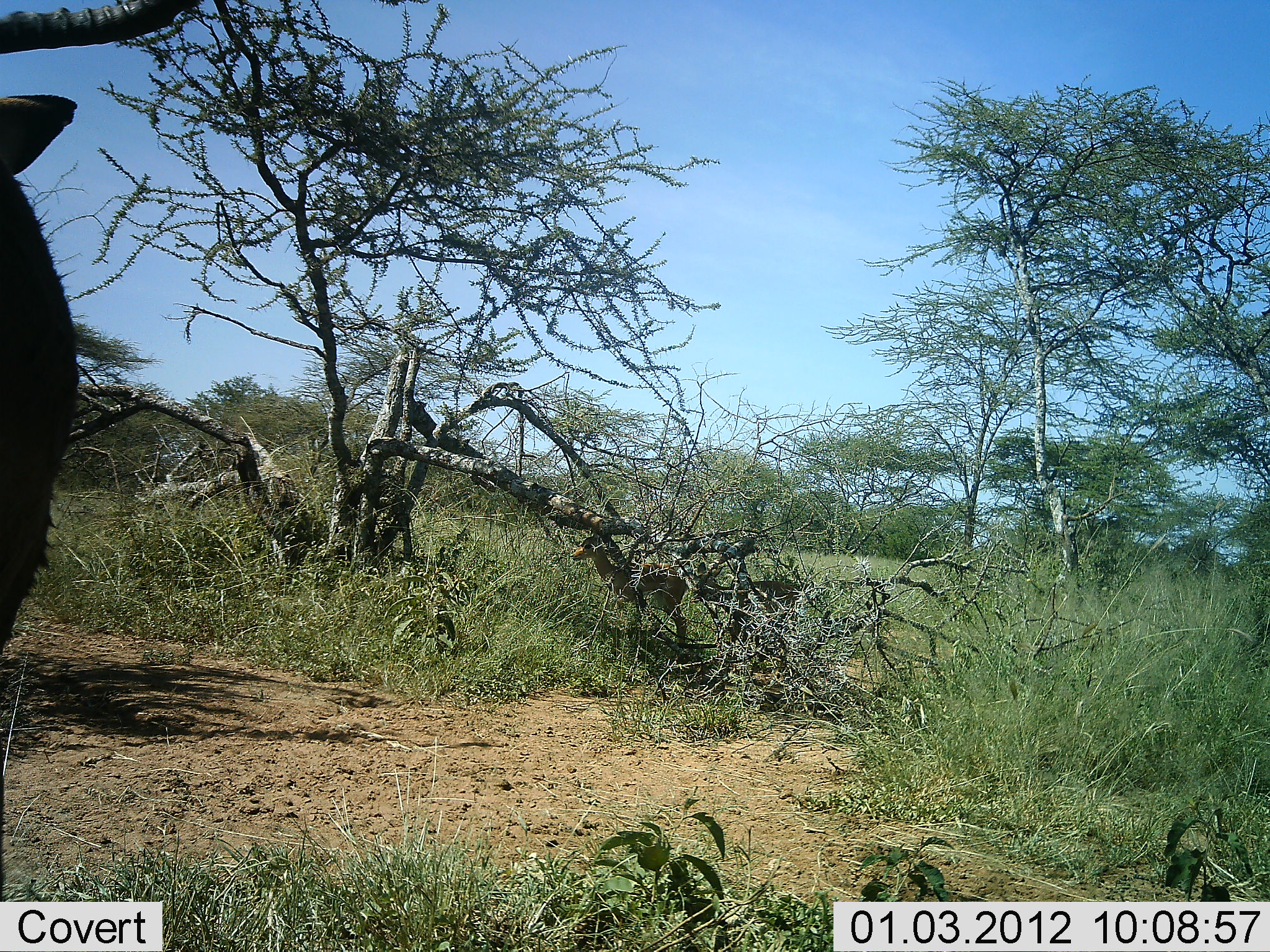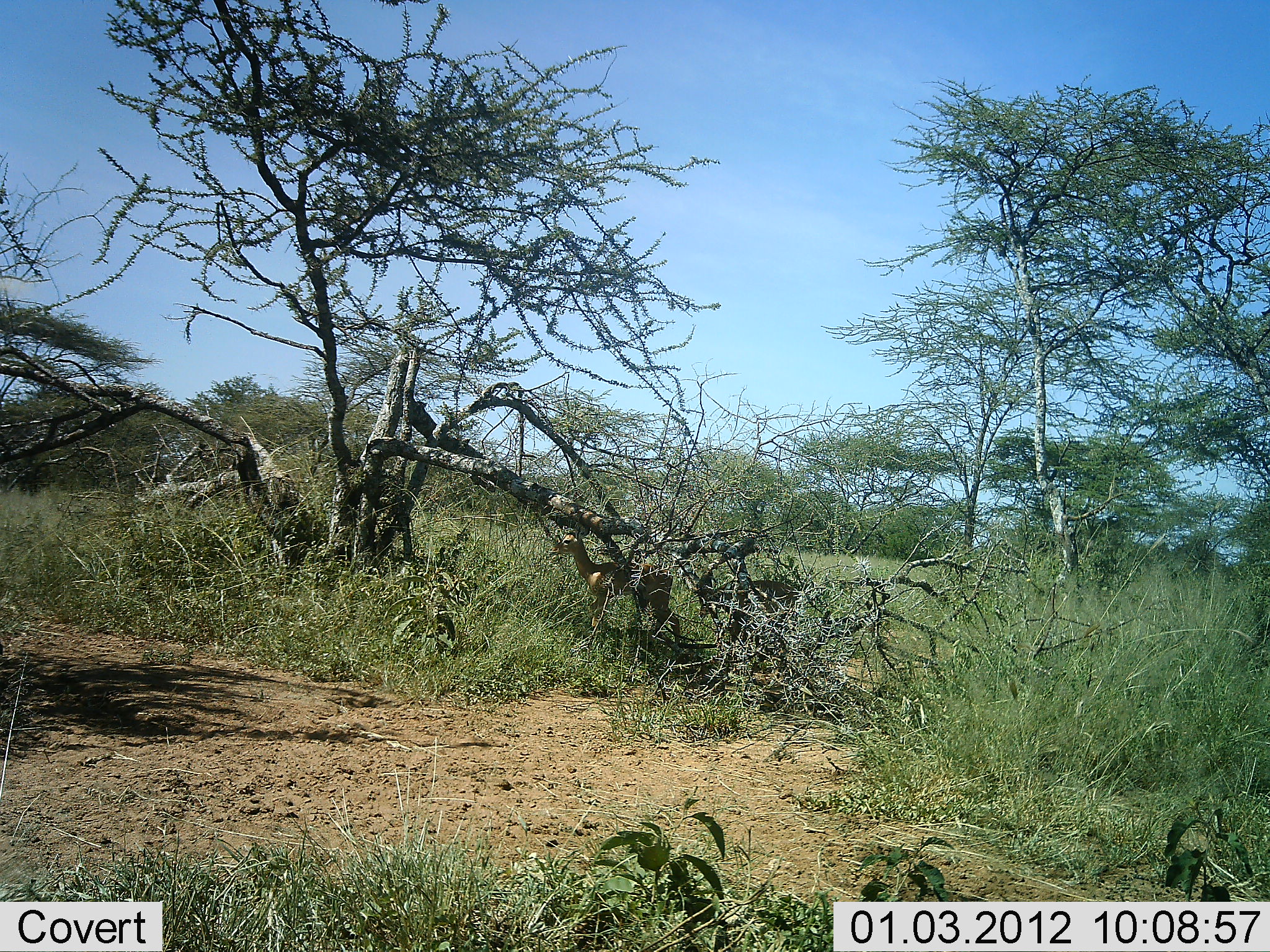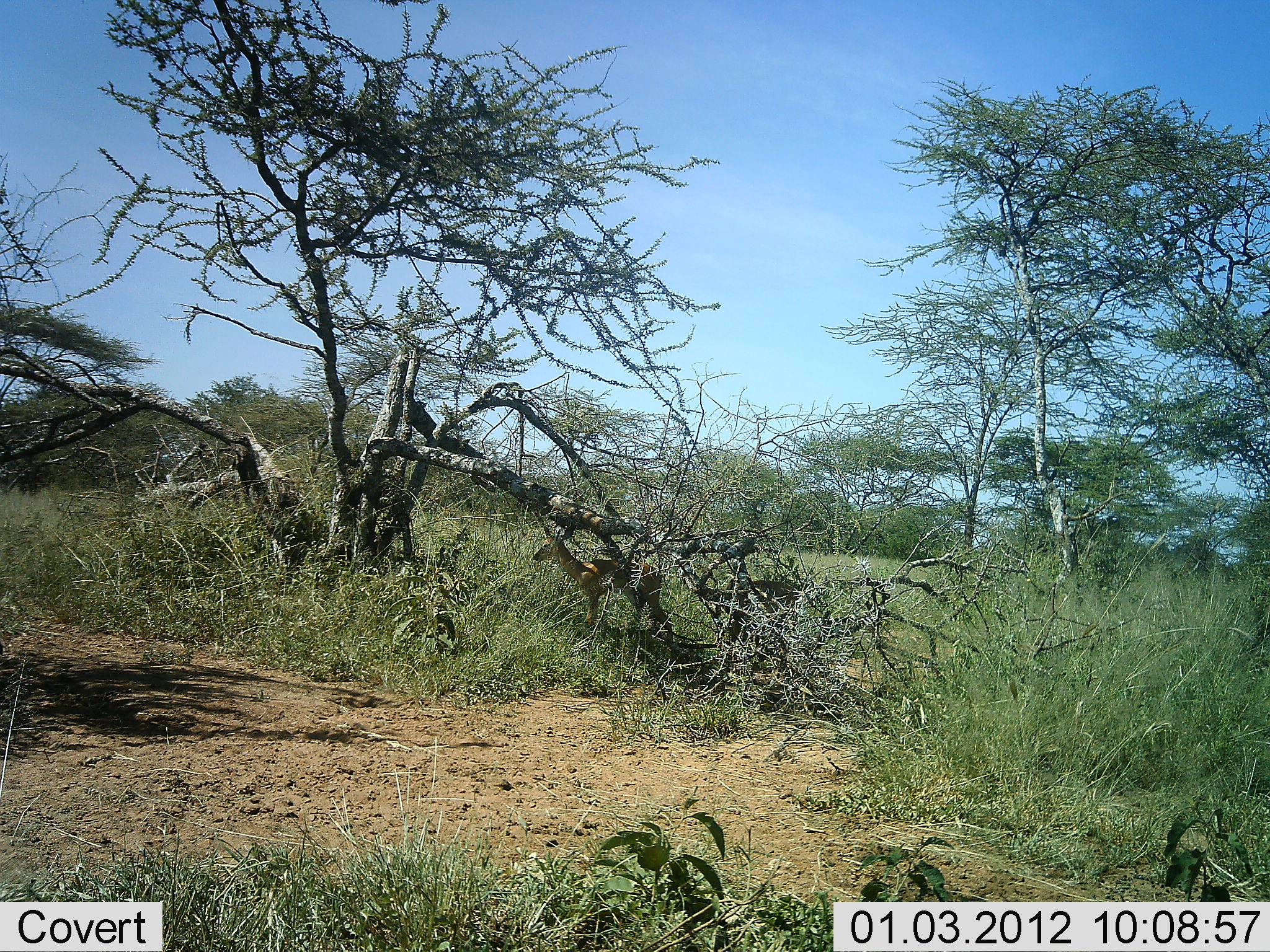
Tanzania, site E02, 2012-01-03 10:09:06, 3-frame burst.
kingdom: Animalia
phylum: Chordata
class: Mammalia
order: Artiodactyla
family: Bovidae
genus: Aepyceros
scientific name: Aepyceros melampus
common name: impala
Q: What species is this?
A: Impala (Aepyceros melampus).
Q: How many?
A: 3.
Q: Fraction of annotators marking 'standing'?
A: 50%.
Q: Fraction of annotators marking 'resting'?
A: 12%.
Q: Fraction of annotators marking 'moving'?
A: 75%.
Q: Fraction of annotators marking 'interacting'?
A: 0%.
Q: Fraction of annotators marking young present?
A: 0%.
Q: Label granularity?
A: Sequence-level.